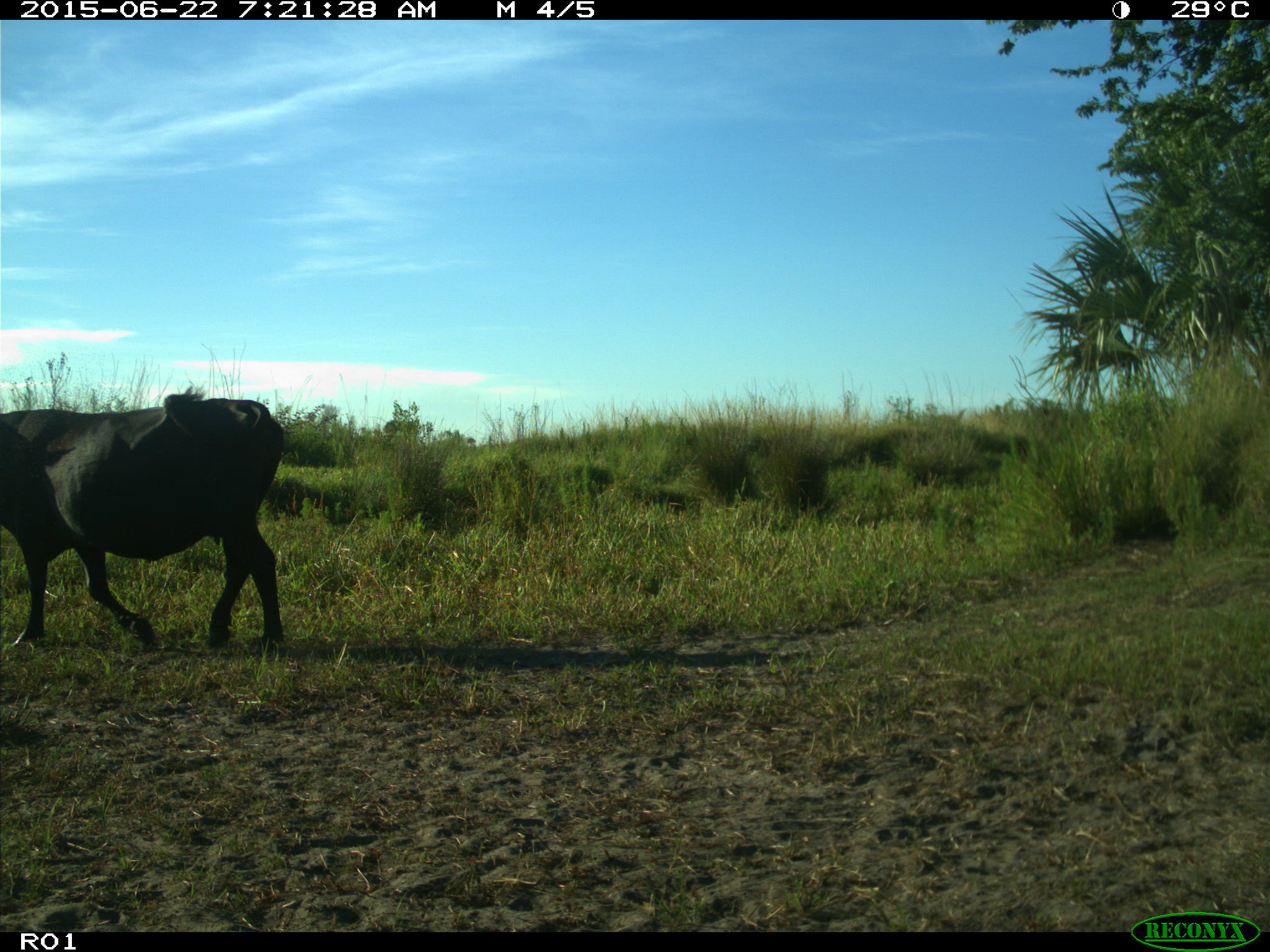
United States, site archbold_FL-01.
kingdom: Animalia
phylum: Chordata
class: Mammalia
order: Artiodactyla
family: Bovidae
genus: Bos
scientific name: Bos taurus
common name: domestic cow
Bos taurus (domestic cow).